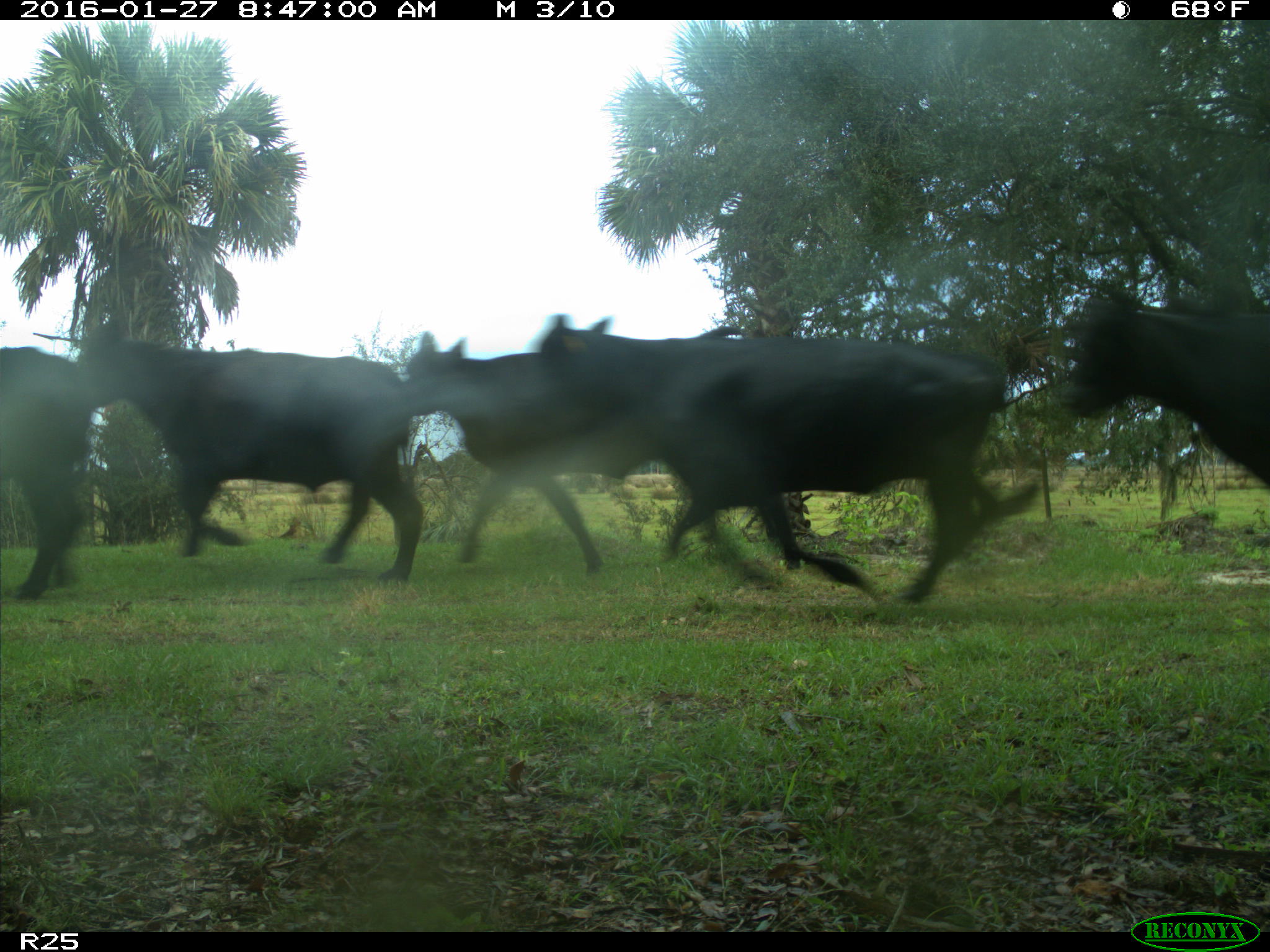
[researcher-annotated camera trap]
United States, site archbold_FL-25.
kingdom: Animalia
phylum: Chordata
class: Mammalia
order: Artiodactyla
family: Bovidae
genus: Bos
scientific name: Bos taurus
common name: domestic cow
Bos taurus (domestic cow).